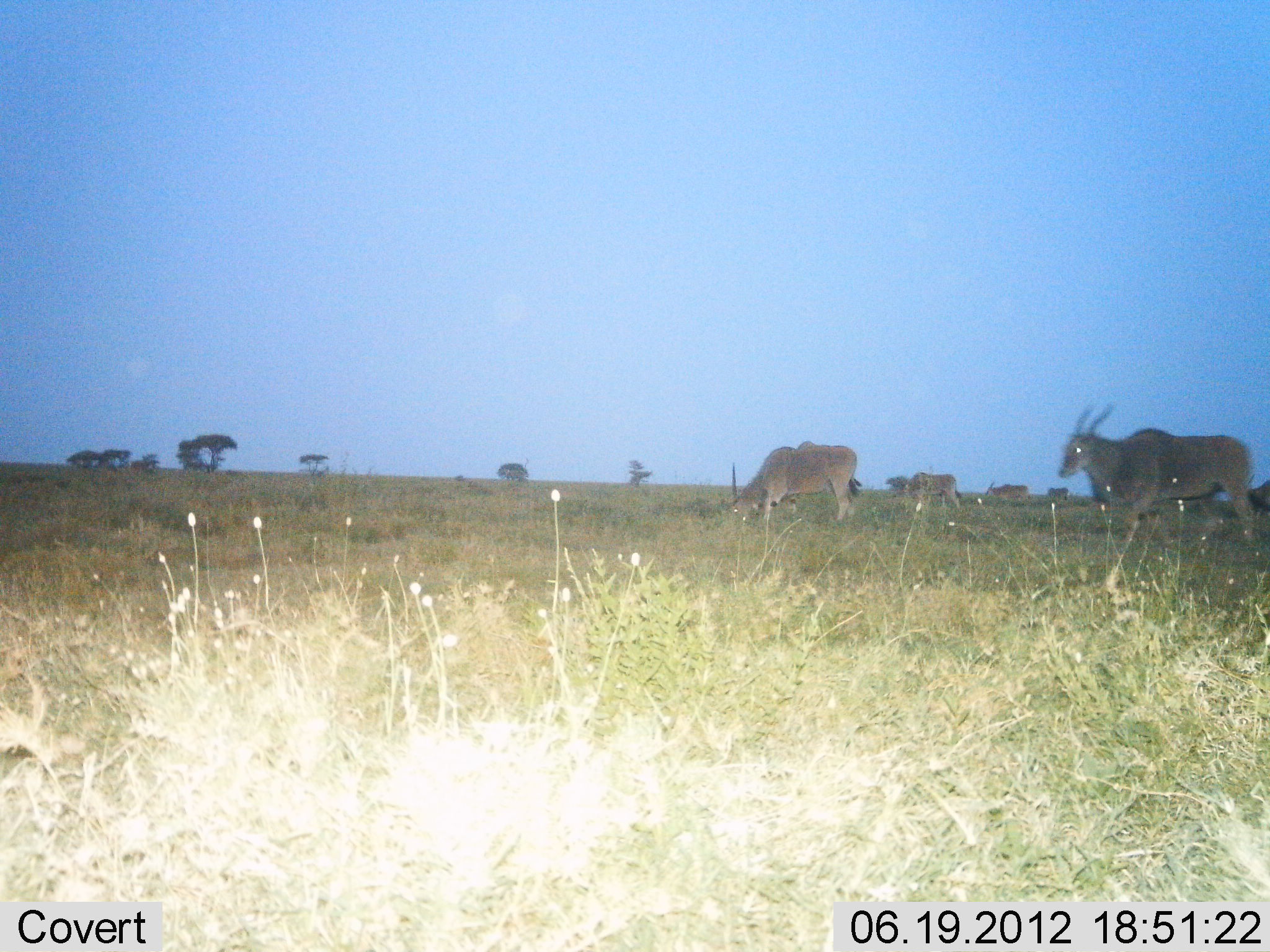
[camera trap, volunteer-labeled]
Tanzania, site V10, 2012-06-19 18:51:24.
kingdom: Animalia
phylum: Chordata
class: Mammalia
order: Artiodactyla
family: Bovidae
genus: Tragelaphus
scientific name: Tragelaphus oryx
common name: eland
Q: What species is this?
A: Eland (Tragelaphus oryx).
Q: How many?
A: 5.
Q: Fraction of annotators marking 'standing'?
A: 40%.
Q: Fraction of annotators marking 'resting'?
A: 0%.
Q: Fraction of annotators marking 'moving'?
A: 60%.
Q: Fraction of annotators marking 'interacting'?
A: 0%.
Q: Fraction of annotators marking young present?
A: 0%.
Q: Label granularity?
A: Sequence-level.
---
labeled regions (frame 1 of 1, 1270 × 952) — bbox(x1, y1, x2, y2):
animal: bbox(1058, 406, 1258, 541); bbox(732, 443, 862, 524); bbox(906, 472, 962, 509)